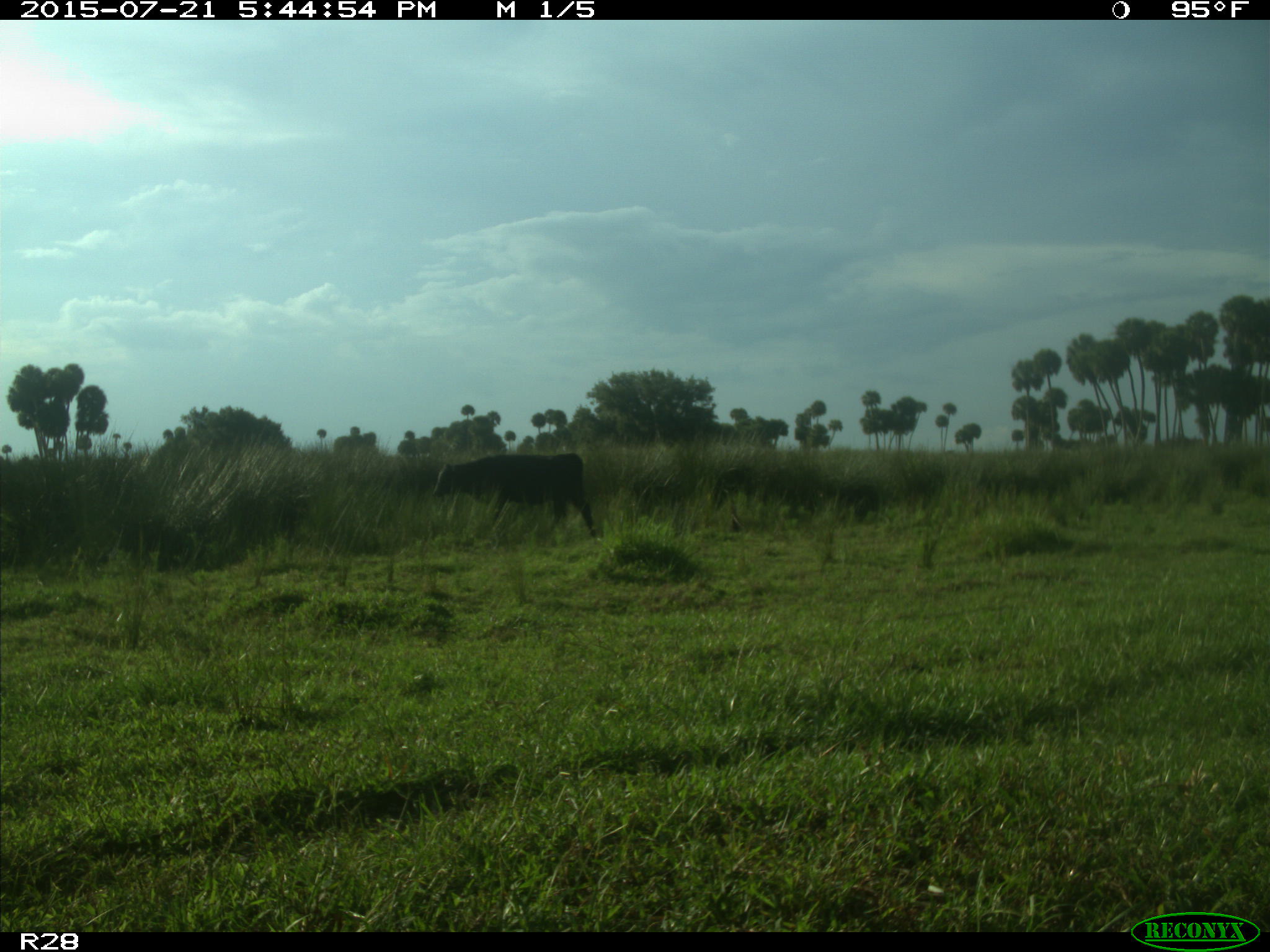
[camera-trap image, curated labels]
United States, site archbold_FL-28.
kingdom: Animalia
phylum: Chordata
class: Mammalia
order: Artiodactyla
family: Bovidae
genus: Bos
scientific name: Bos taurus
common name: domestic cow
Bos taurus (domestic cow).